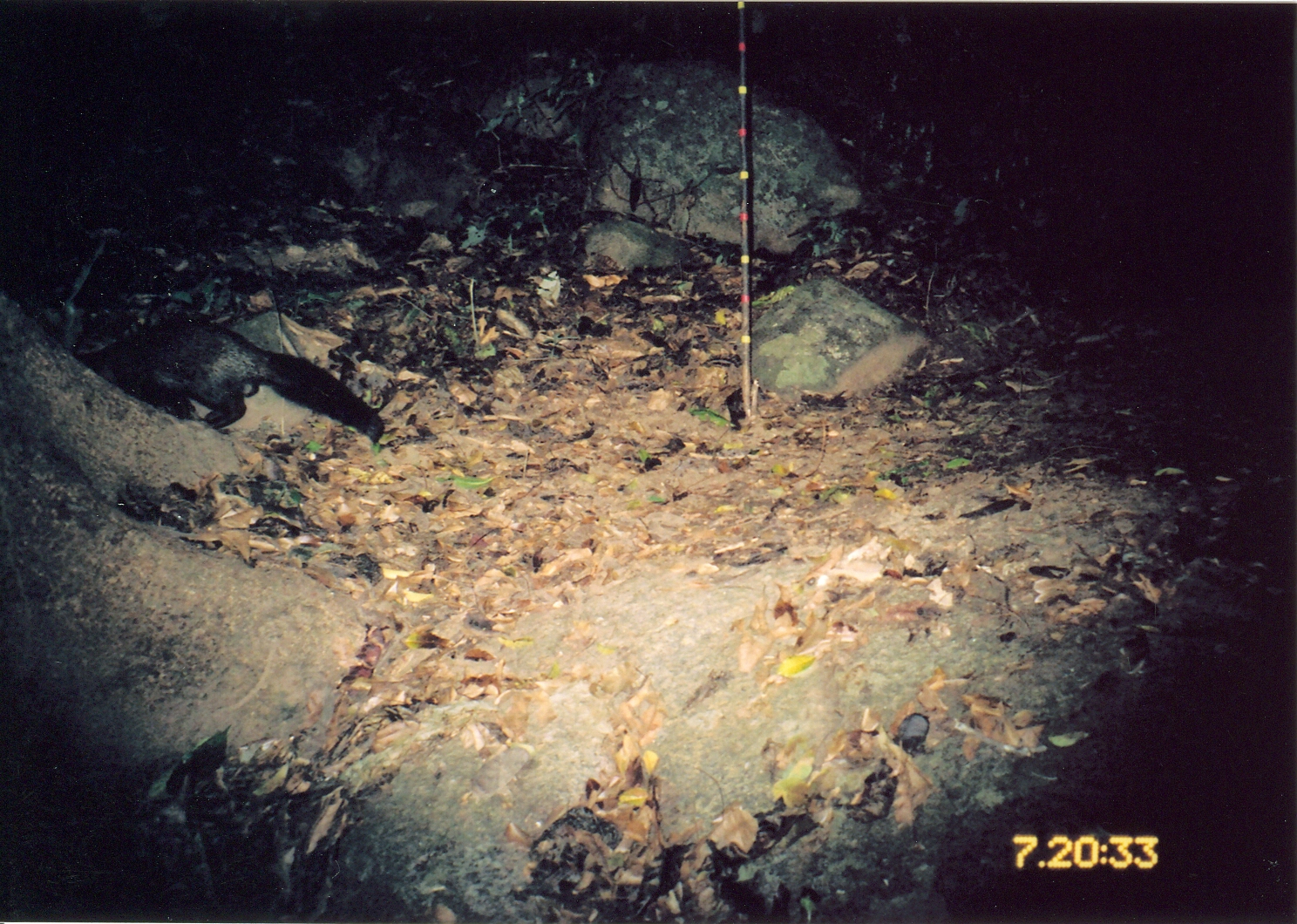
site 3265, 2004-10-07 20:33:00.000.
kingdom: Animalia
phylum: Chordata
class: Mammalia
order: Carnivora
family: Herpestidae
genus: Bdeogale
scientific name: Bdeogale crassicauda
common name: bushy-tailed mongoose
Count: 1.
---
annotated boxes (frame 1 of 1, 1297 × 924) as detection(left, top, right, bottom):
bdeogale crassicauda: detection(73, 323, 385, 443)